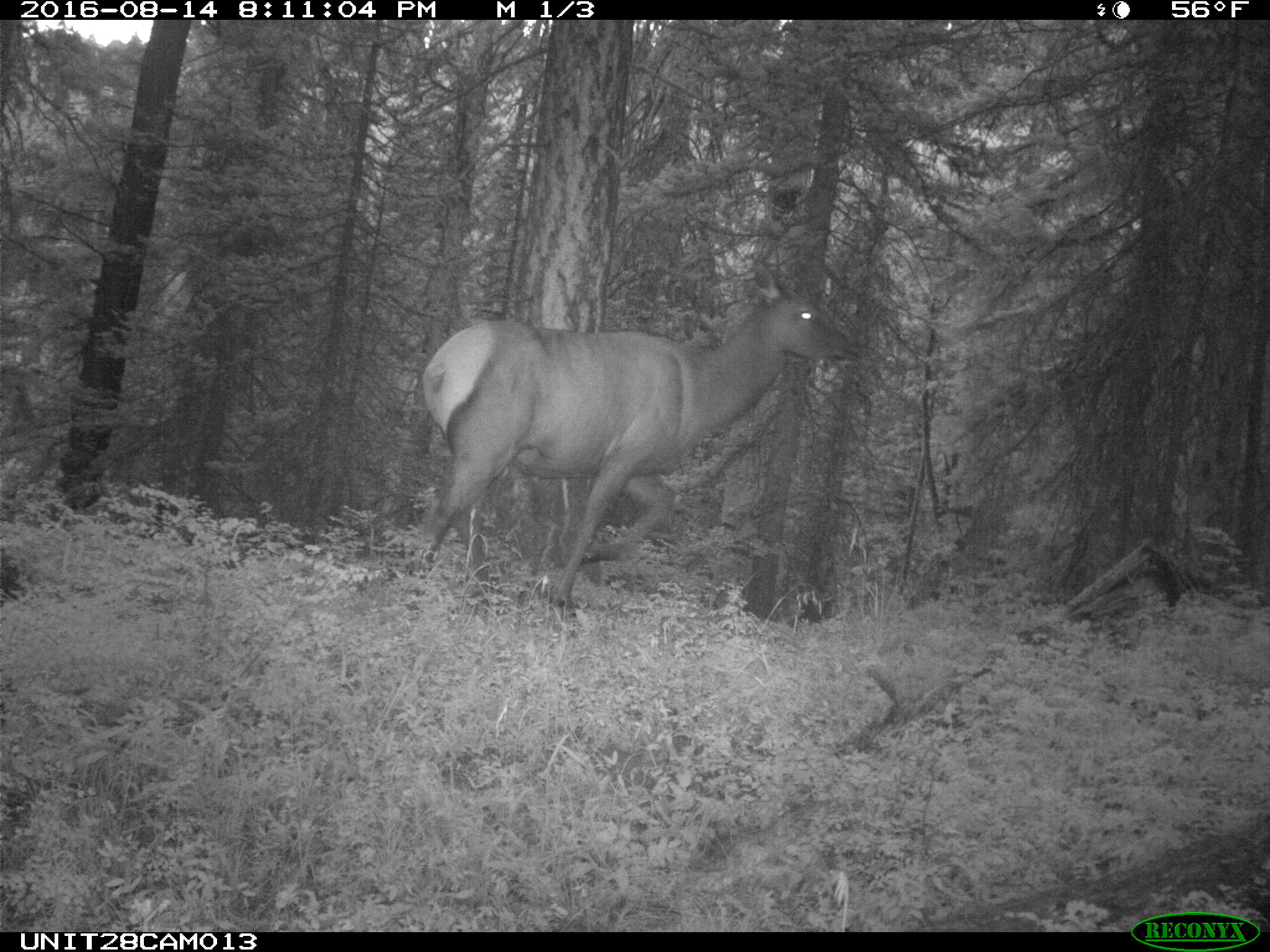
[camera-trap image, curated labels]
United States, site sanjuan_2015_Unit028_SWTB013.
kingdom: Animalia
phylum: Chordata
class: Mammalia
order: Artiodactyla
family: Cervidae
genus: Cervus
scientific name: Cervus elaphus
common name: red deer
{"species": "Cervus elaphus (red deer)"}